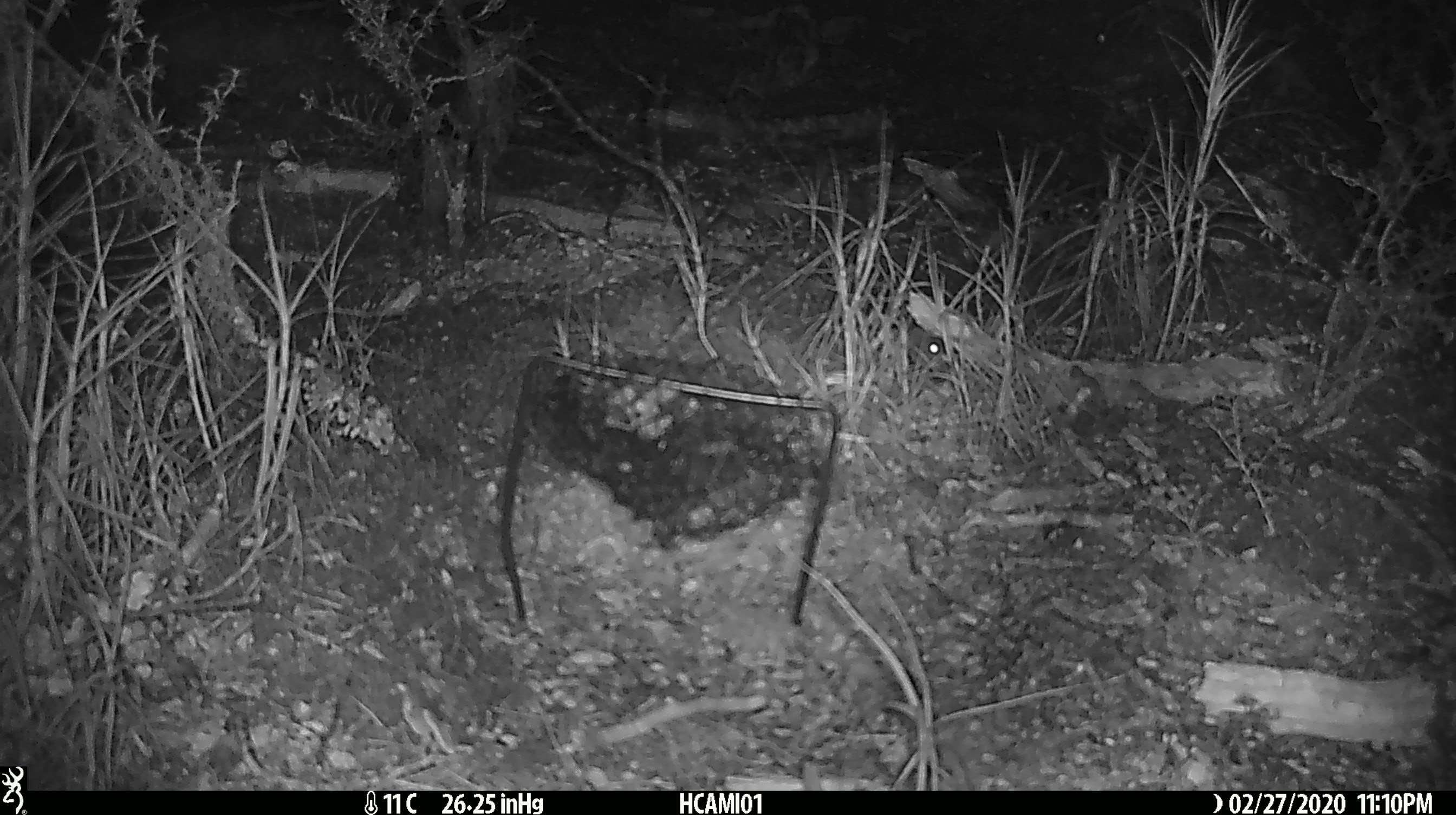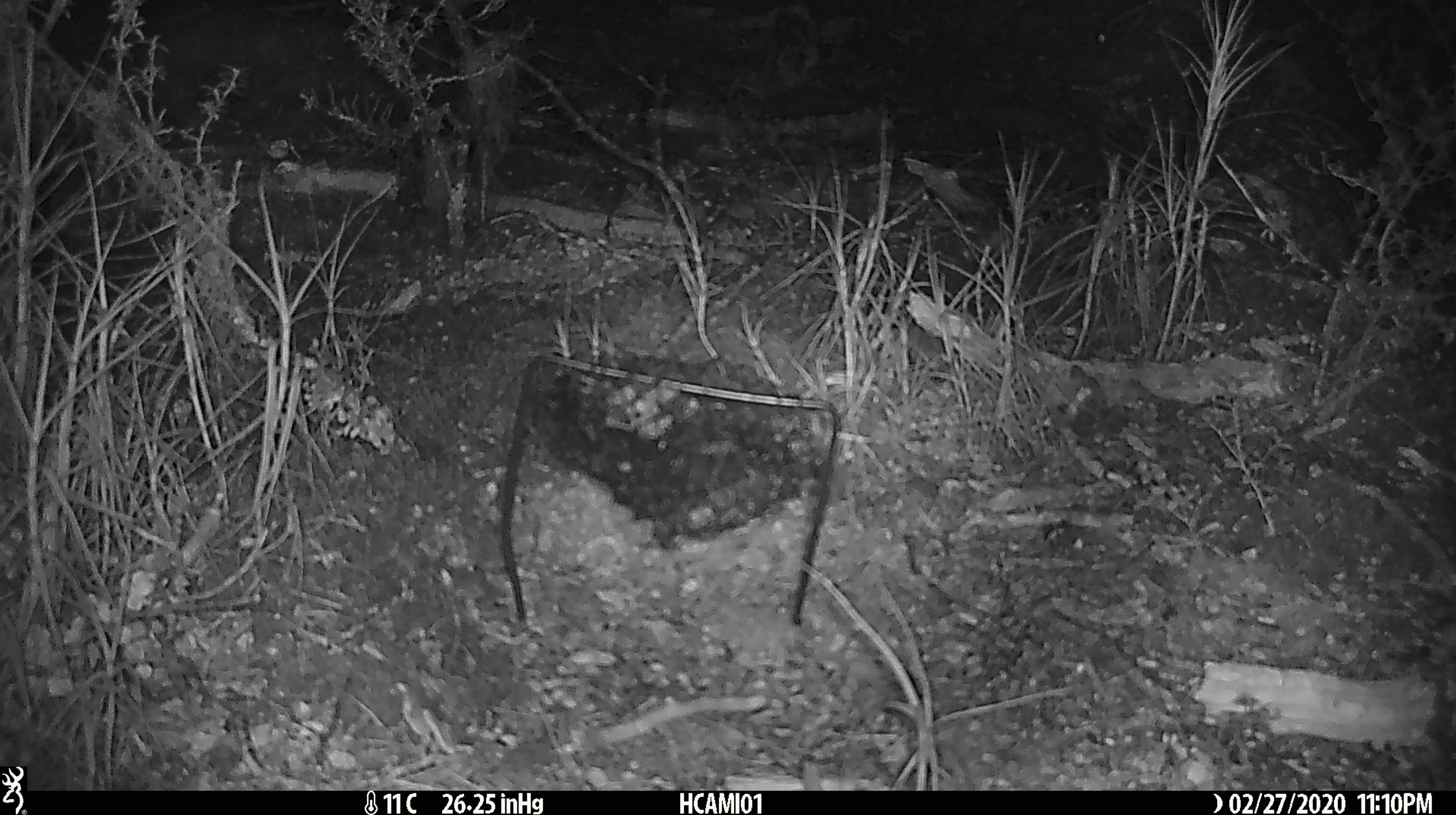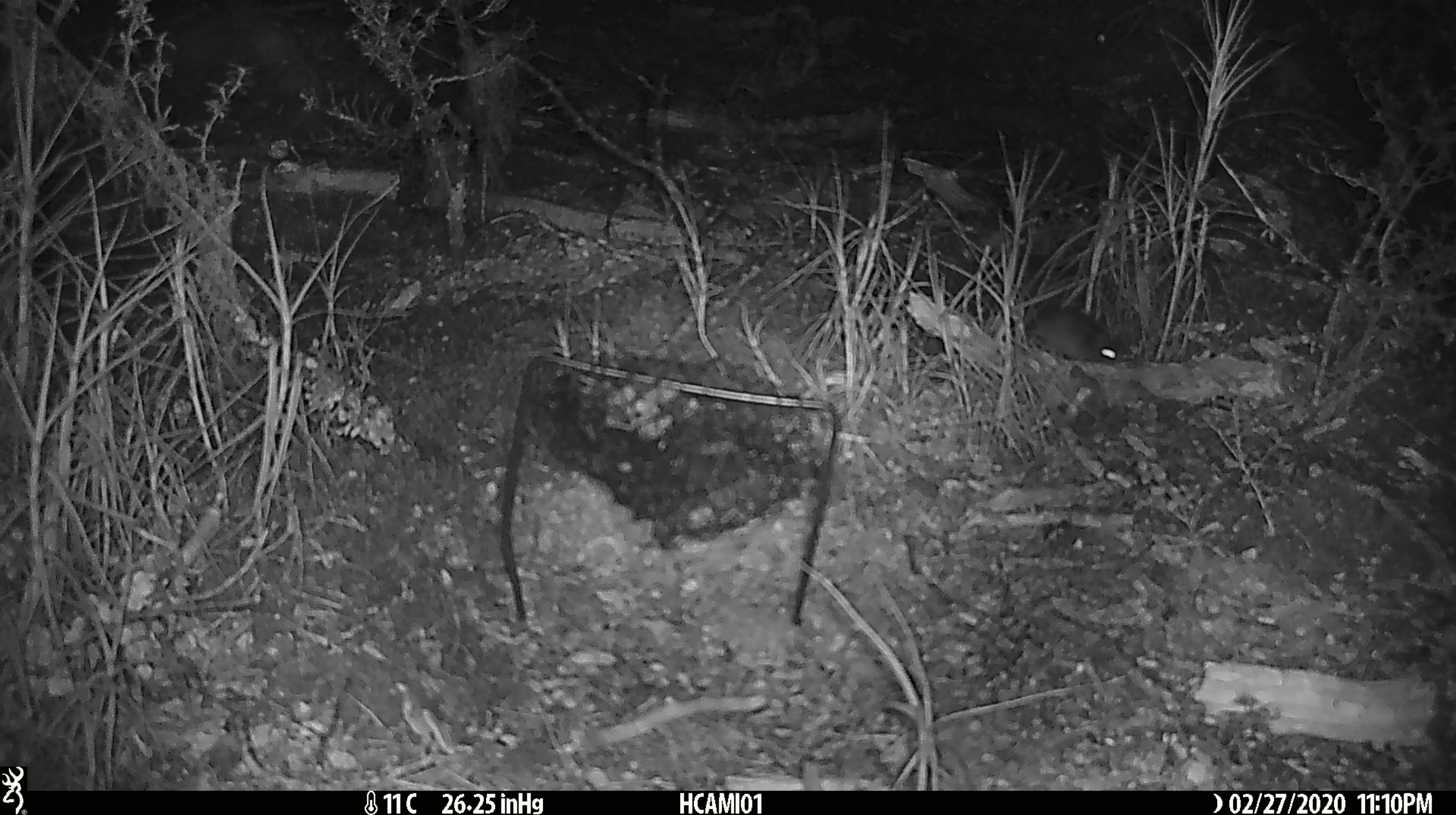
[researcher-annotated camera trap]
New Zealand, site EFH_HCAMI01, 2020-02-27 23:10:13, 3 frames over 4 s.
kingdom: Animalia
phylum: Chordata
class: Mammalia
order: Rodentia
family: Muridae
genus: Mus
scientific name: Mus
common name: mouse